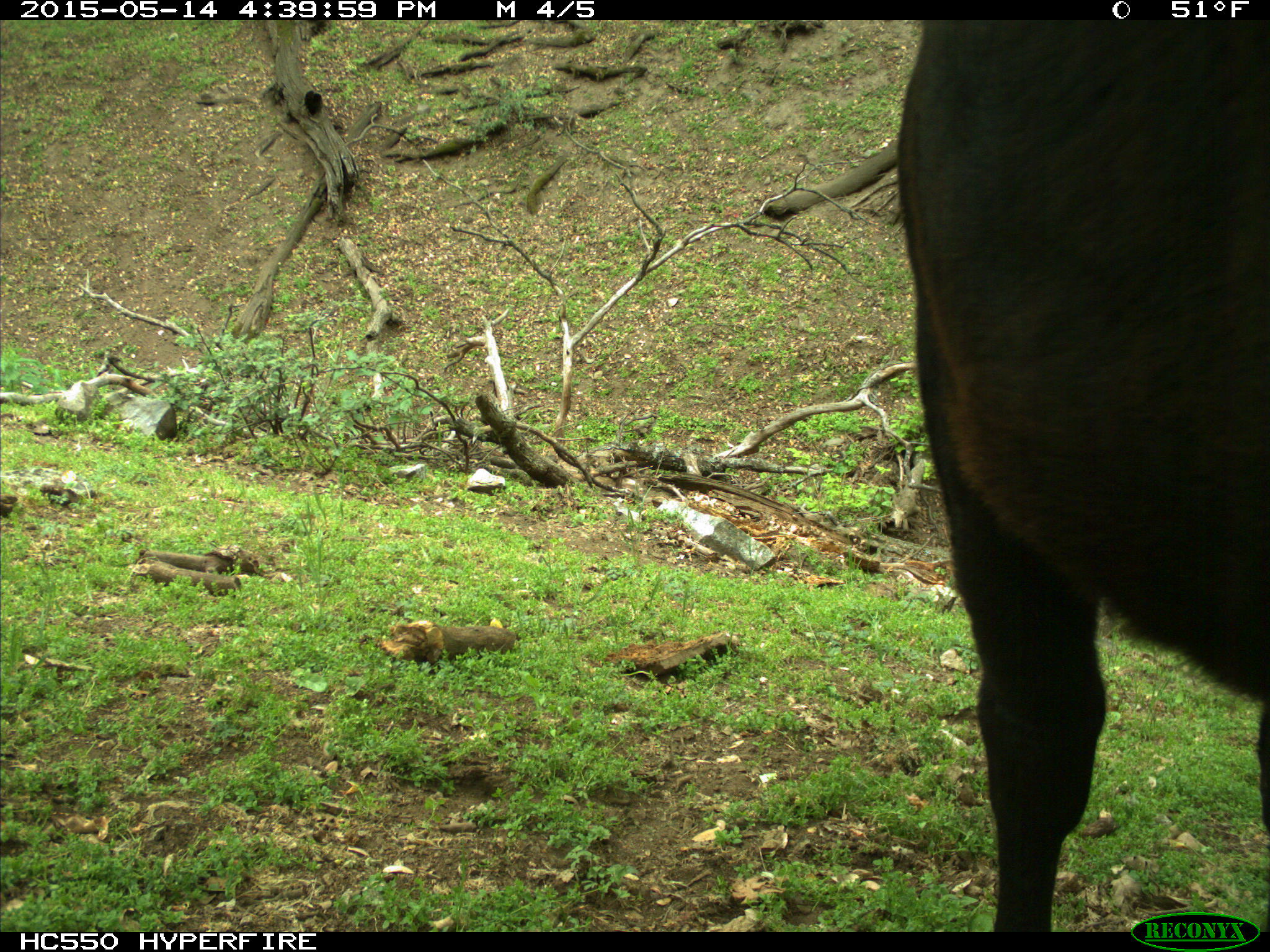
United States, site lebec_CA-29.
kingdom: Animalia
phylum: Chordata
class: Mammalia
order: Artiodactyla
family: Bovidae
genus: Bos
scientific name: Bos taurus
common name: domestic cow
Bos taurus (domestic cow).